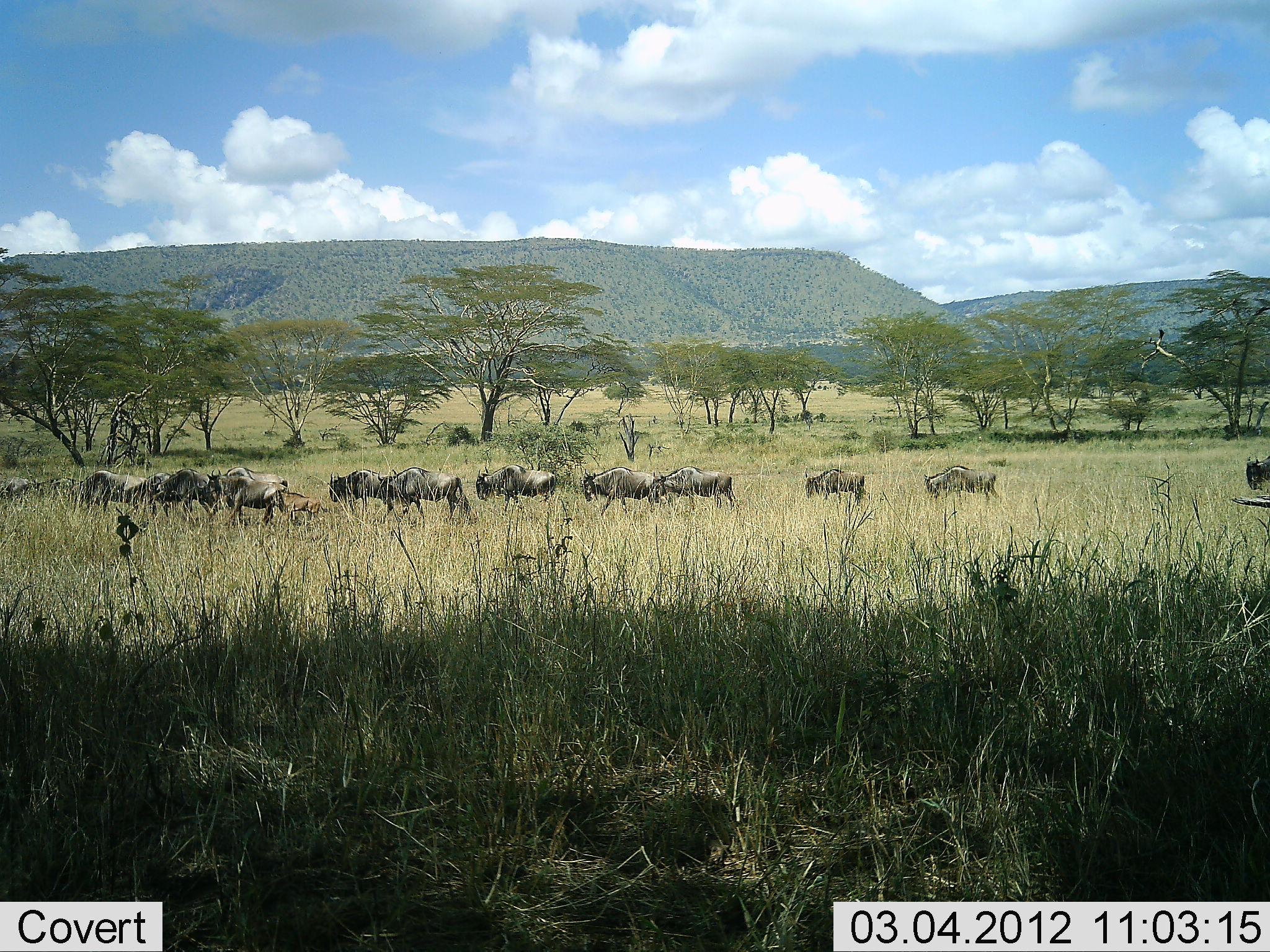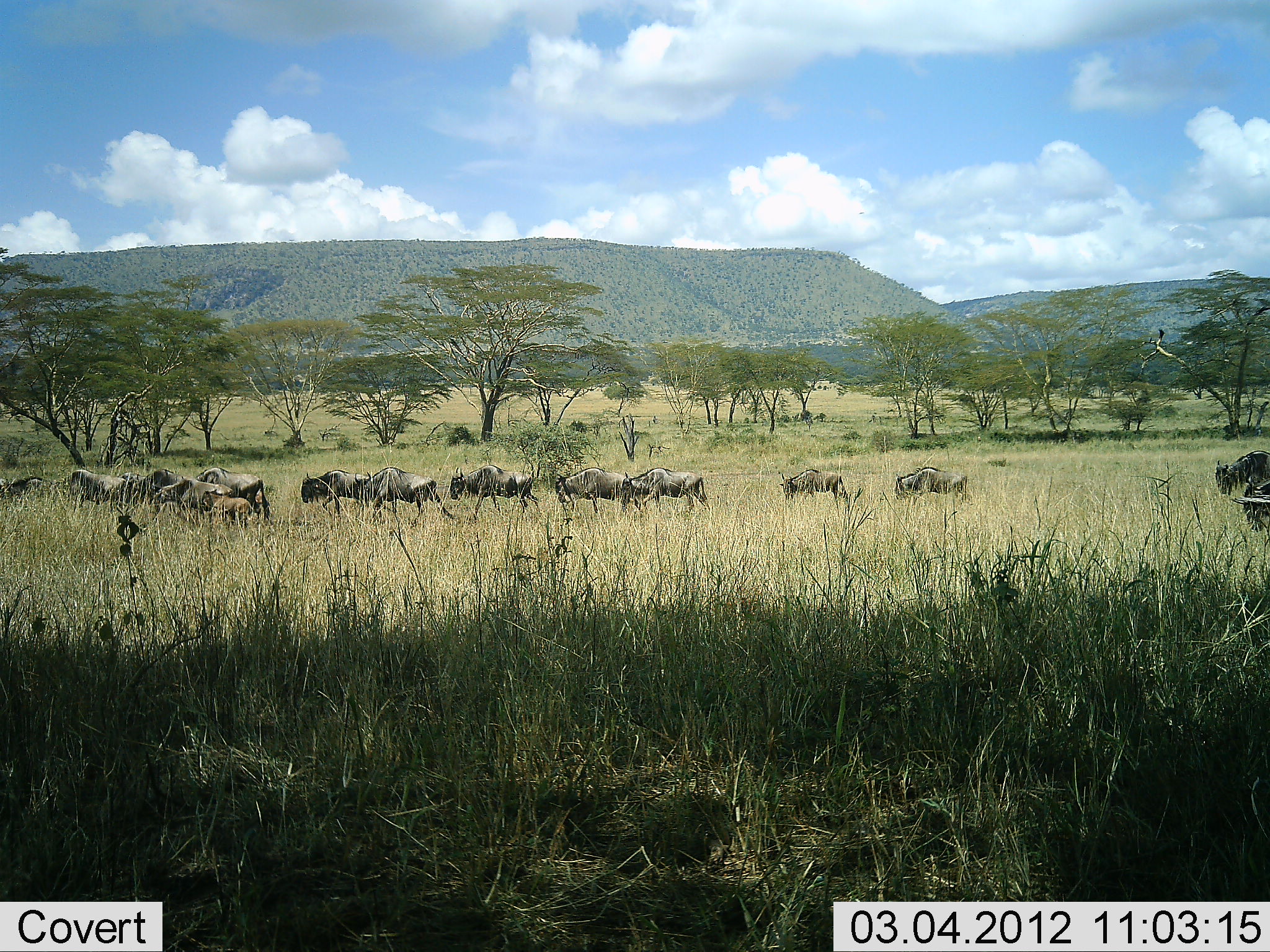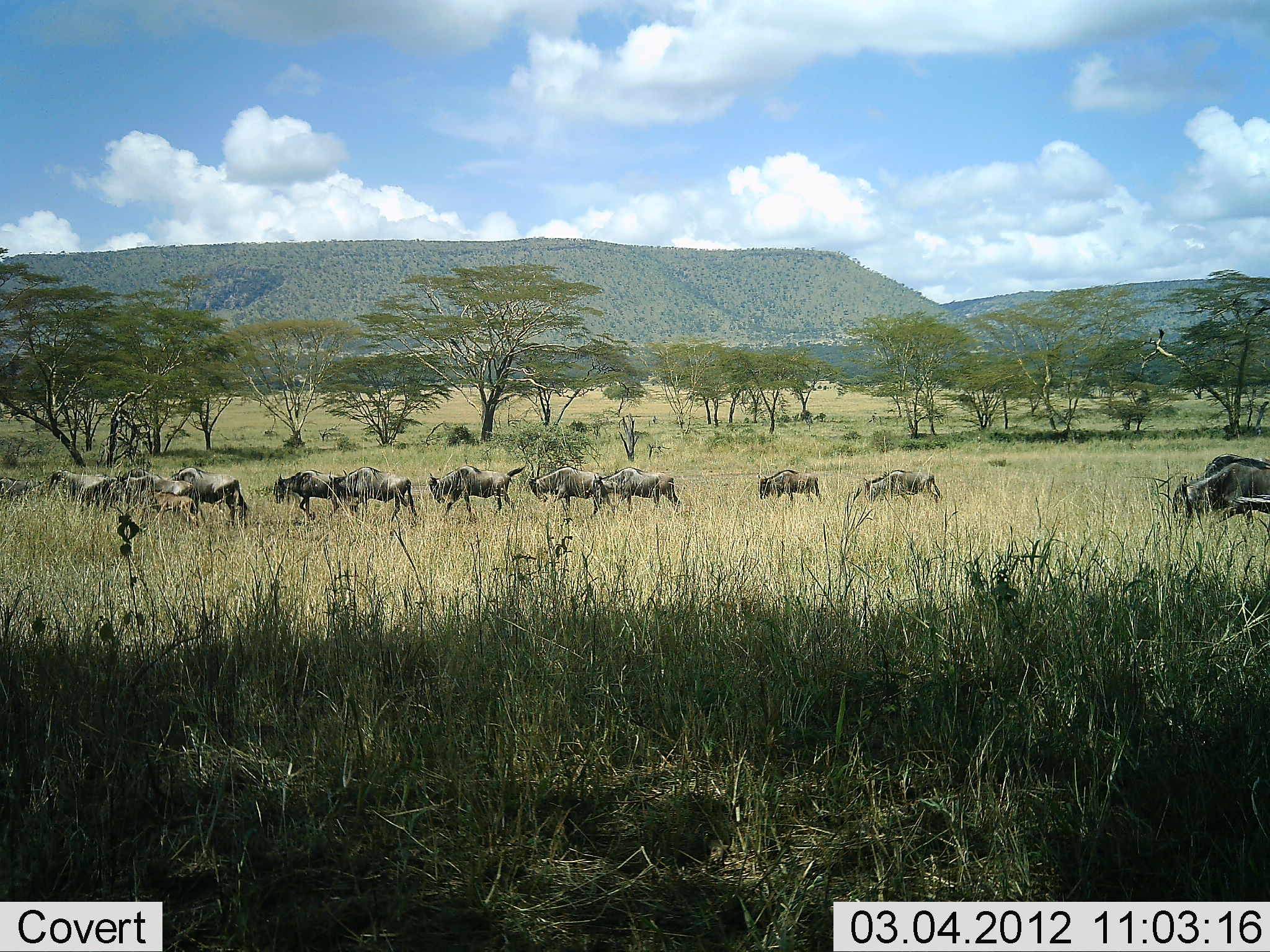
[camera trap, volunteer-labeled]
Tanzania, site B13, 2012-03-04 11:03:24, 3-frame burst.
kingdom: Animalia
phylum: Chordata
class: Mammalia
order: Artiodactyla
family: Bovidae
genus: Connochaetes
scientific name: Connochaetes taurinus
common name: blue wildebeest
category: wildebeest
Wildebeest (blue wildebeest) (Connochaetes taurinus), count 11-50. Behavior (volunteer vote fractions): standing 8%, resting 0%, moving 100%, interacting 0%. Young present (vote fraction): 25%. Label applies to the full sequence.